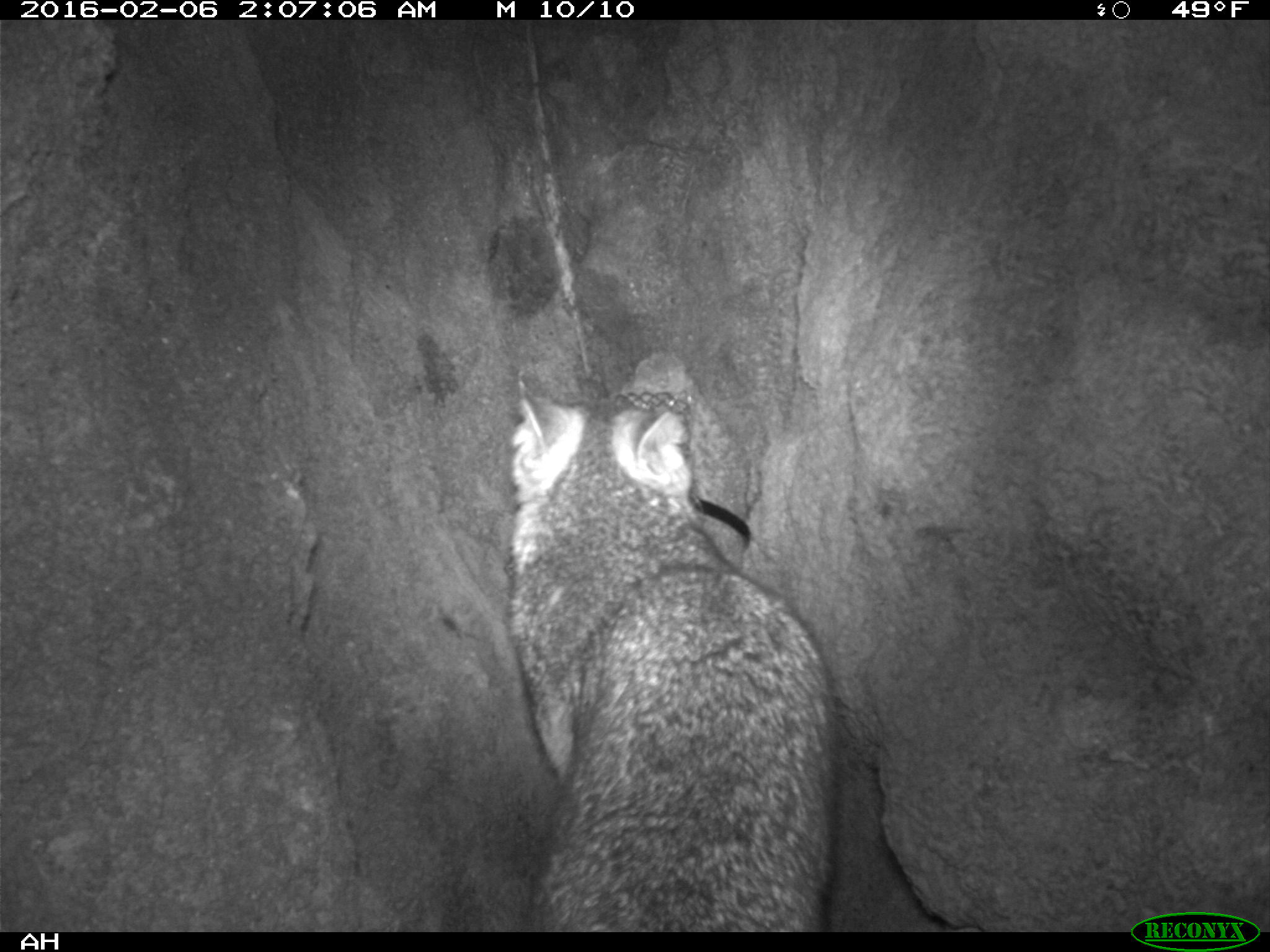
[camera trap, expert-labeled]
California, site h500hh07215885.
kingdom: Animalia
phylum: Chordata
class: Mammalia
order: Carnivora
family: Canidae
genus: Urocyon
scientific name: Urocyon littoralis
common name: island fox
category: fox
Fox (island fox) (Urocyon littoralis).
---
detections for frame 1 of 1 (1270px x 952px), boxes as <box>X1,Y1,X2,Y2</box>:
fox: <box>504,378,840,931</box>